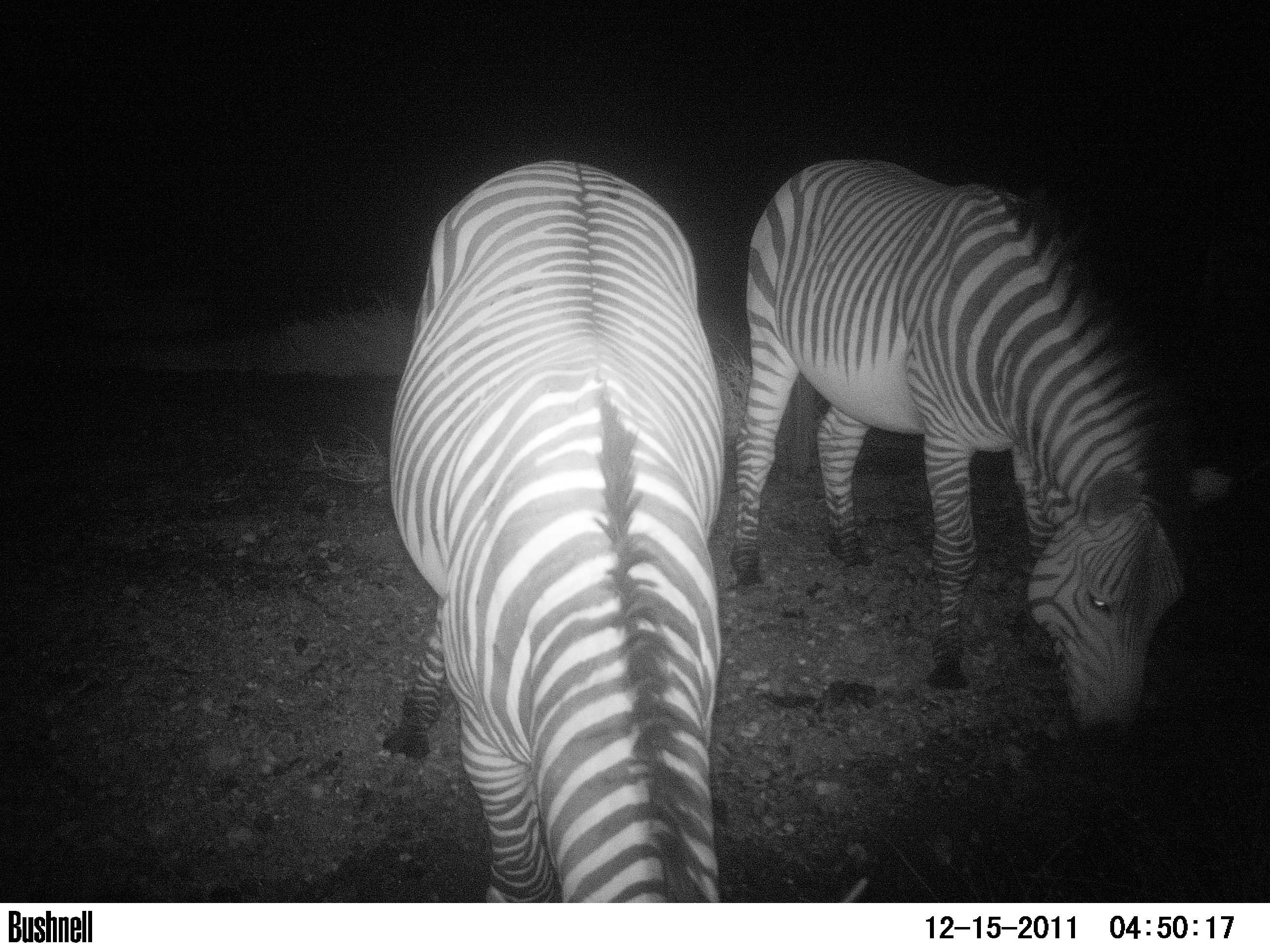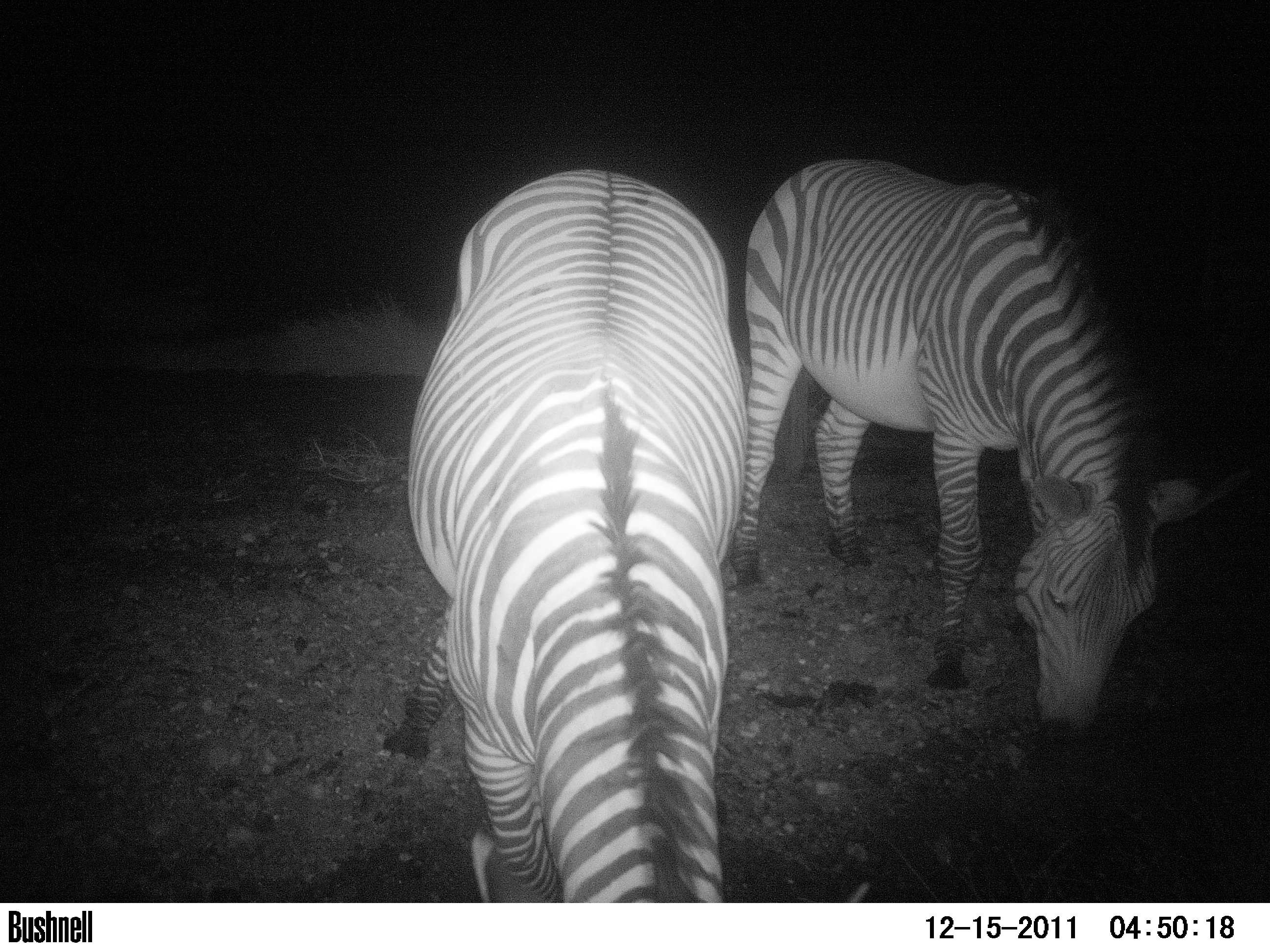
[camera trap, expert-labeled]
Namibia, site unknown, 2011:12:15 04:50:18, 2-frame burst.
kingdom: Animalia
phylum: Chordata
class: Mammalia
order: Perissodactyla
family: Equidae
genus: Equus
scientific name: Equus zebra hartmannae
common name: hartmann's mountain zebra